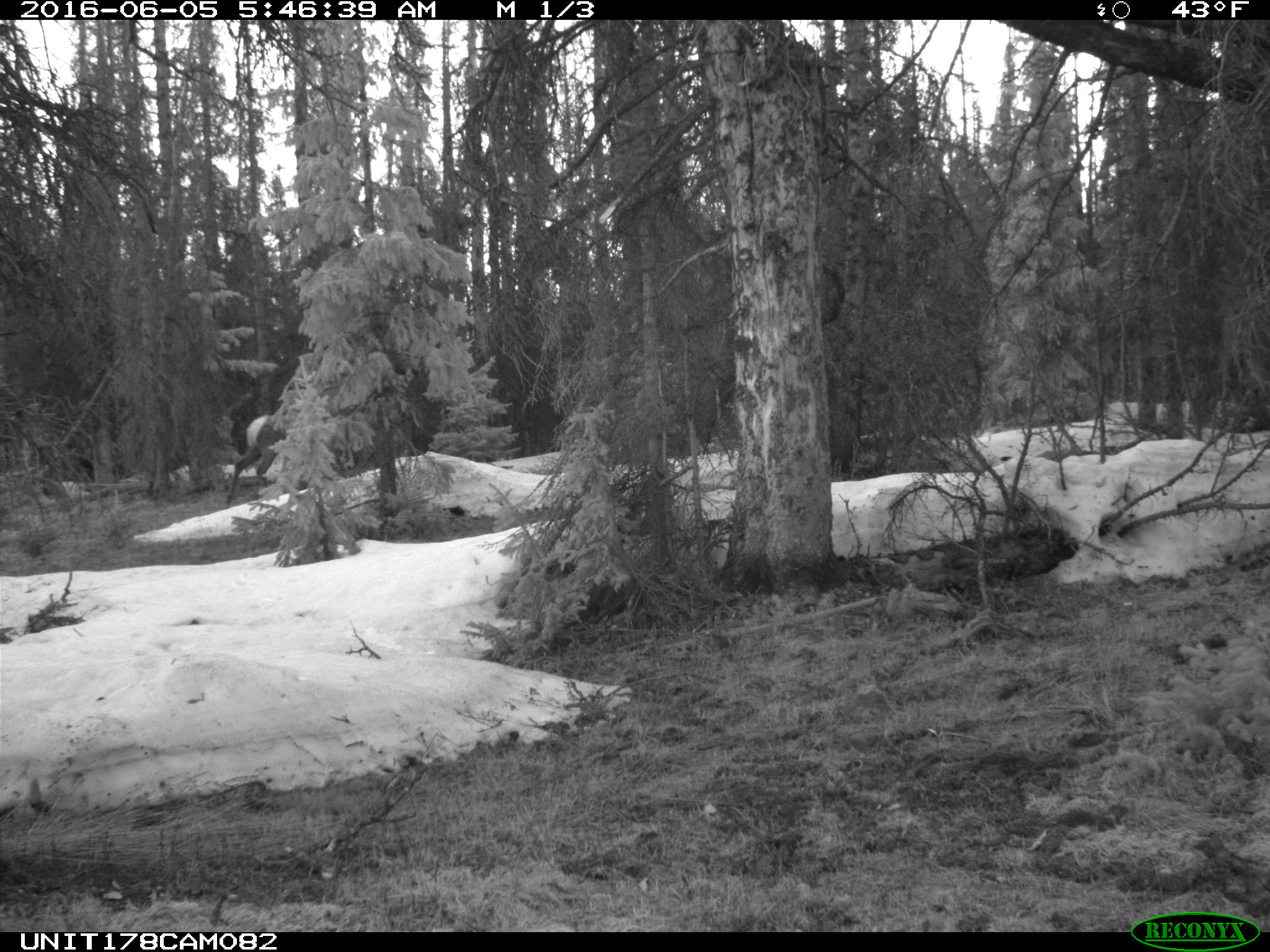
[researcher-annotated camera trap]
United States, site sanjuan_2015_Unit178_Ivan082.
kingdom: Animalia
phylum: Chordata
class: Mammalia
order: Artiodactyla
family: Cervidae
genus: Cervus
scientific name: Cervus elaphus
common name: red deer